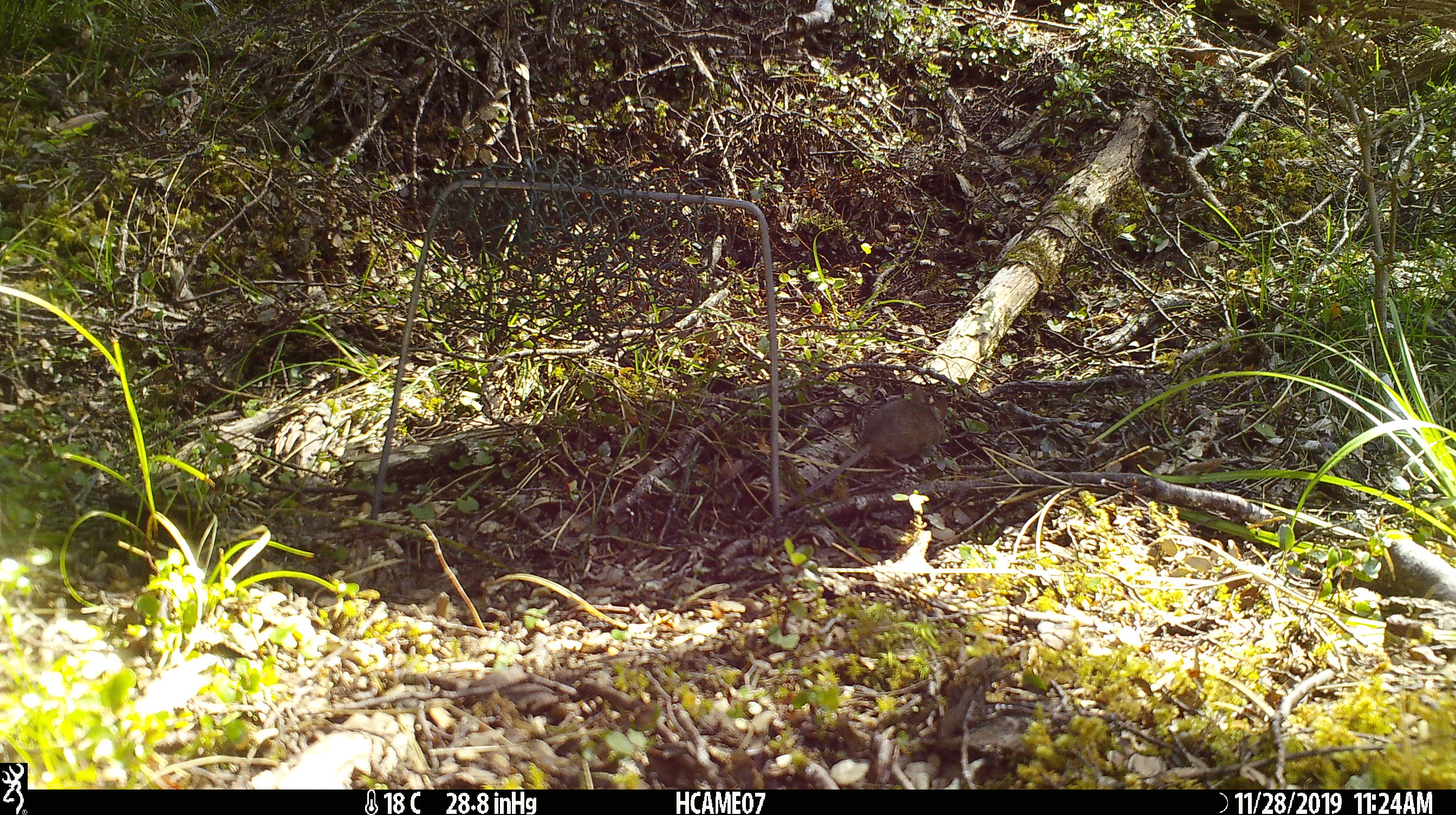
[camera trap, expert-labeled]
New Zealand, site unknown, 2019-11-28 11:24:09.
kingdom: Animalia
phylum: Chordata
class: Mammalia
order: Rodentia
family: Muridae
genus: Mus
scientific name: Mus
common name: mouse